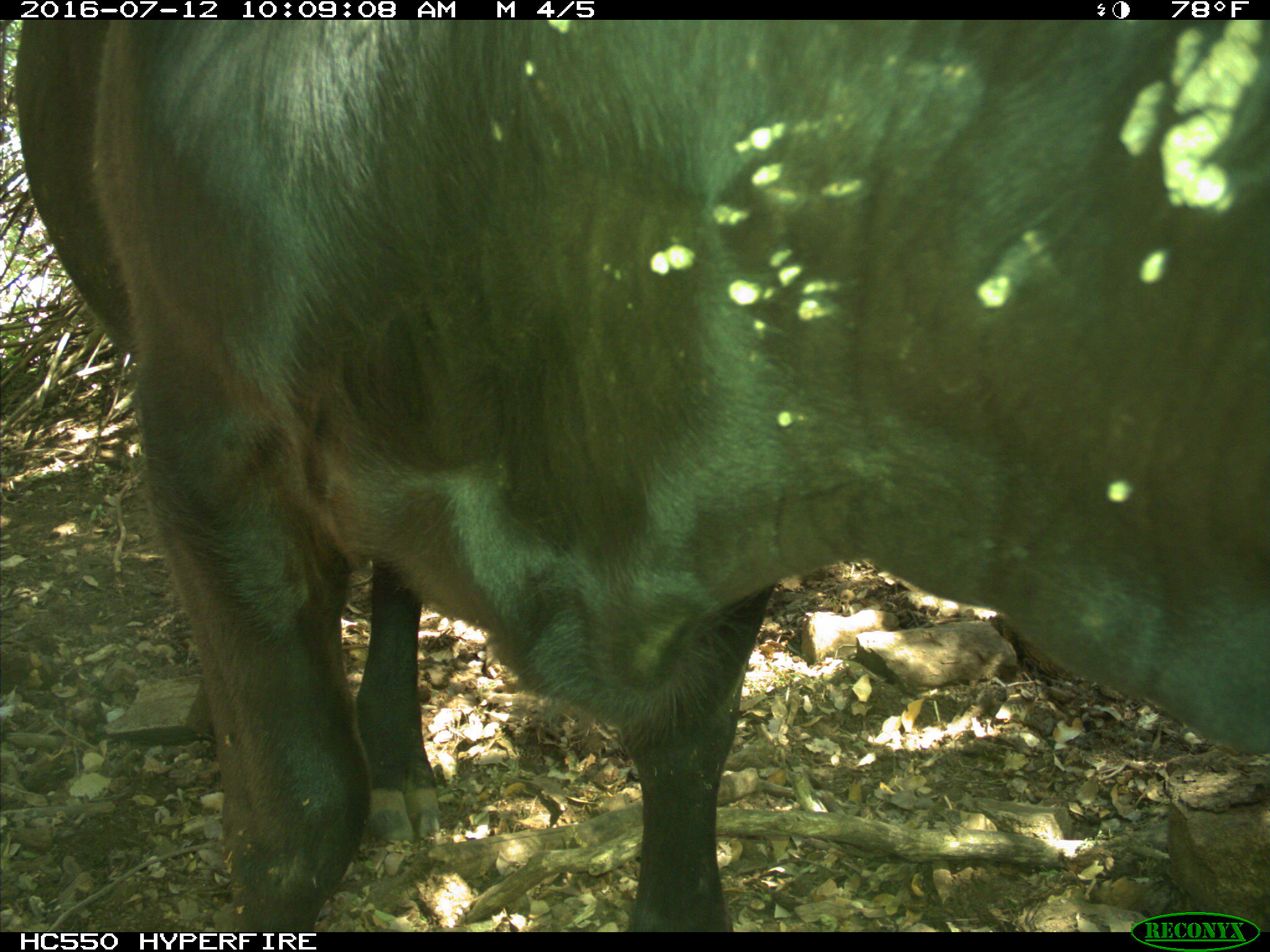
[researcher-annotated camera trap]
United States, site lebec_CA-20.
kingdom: Animalia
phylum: Chordata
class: Mammalia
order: Artiodactyla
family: Bovidae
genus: Bos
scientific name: Bos taurus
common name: domestic cow